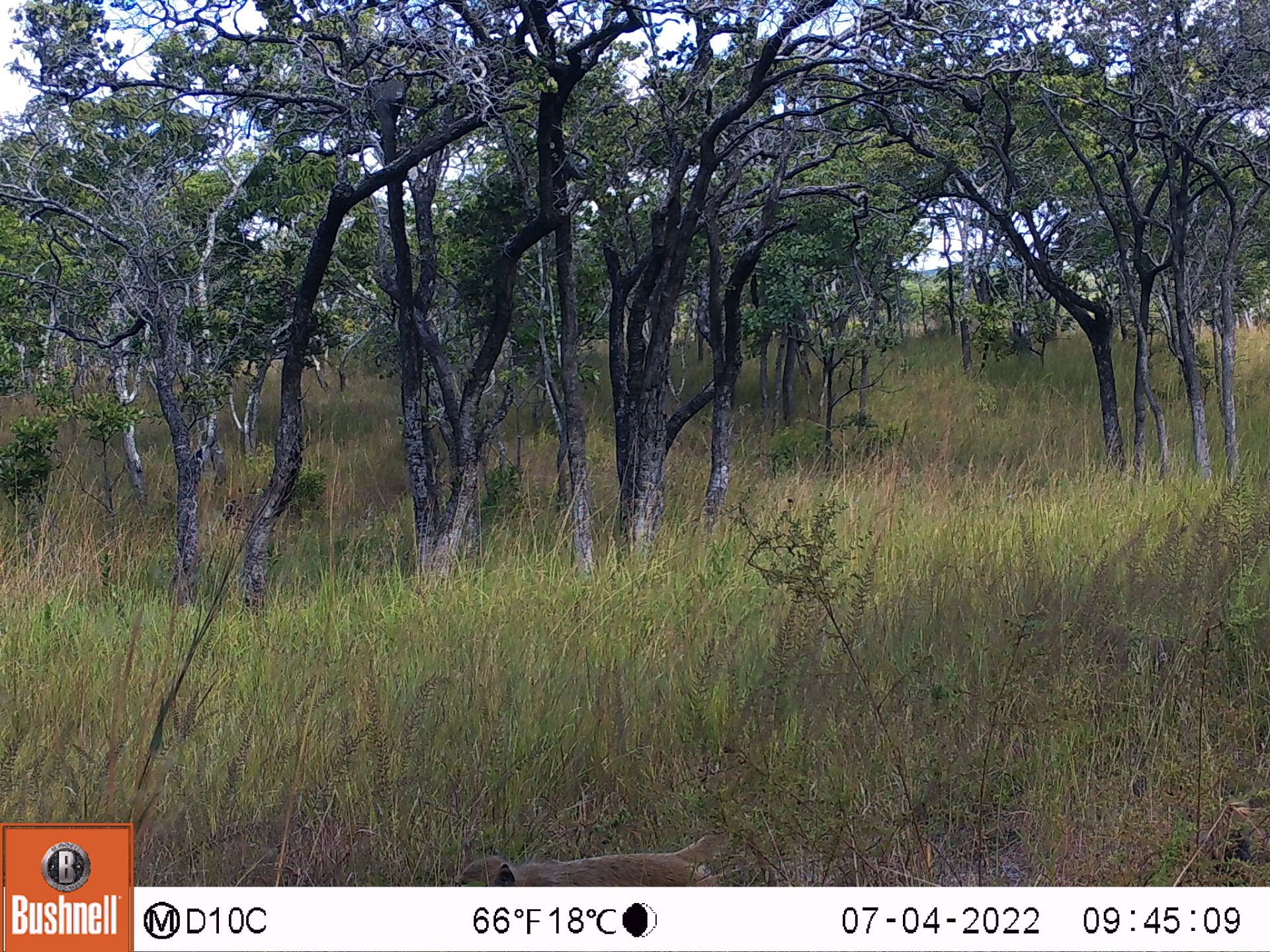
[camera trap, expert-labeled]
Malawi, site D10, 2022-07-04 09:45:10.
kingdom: Animalia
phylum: Chordata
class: Mammalia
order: Primates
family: Cercopithecidae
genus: Papio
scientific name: Papio cynocephalus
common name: yellow baboon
Yellow baboon (Papio cynocephalus), count 1.